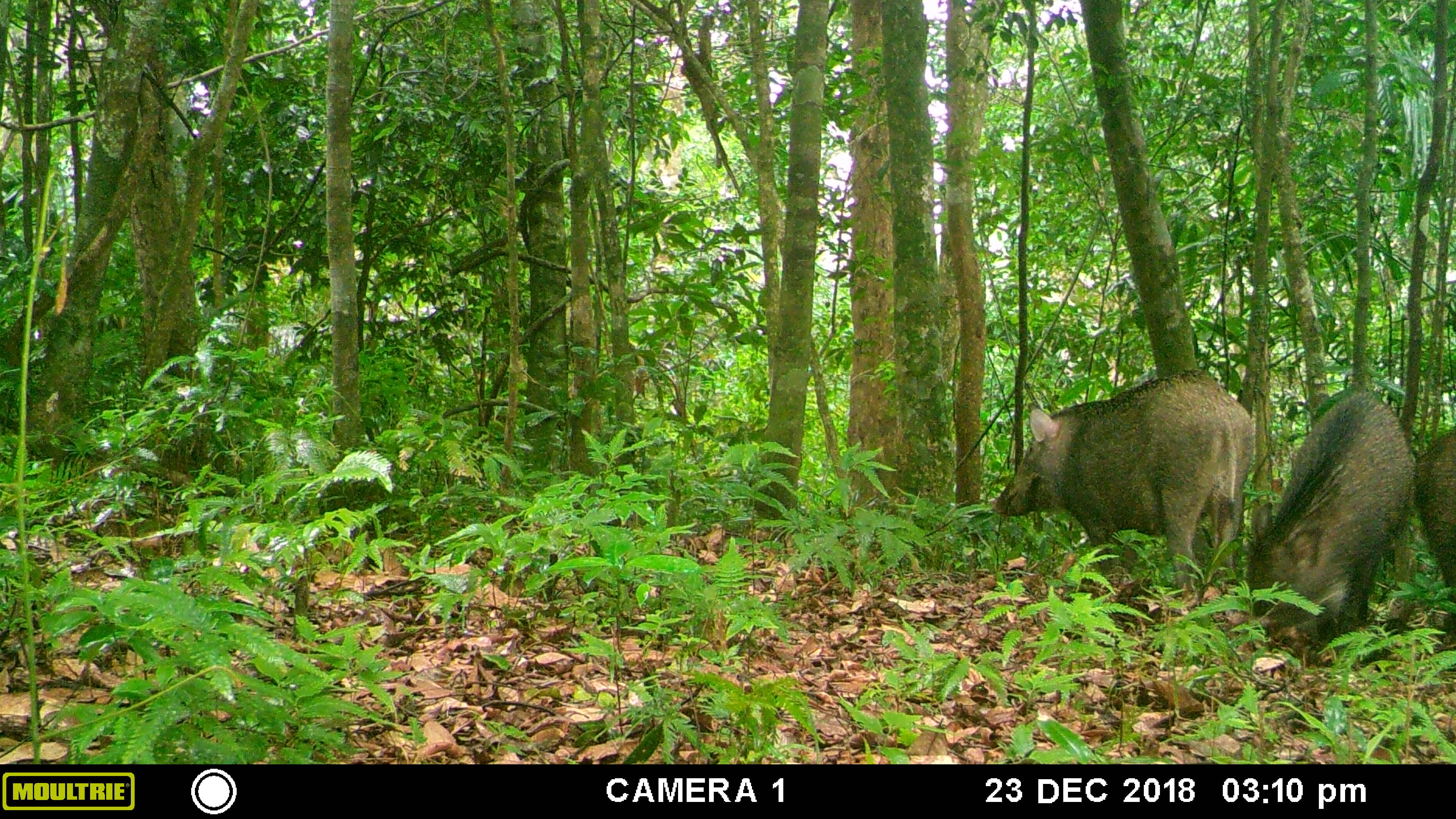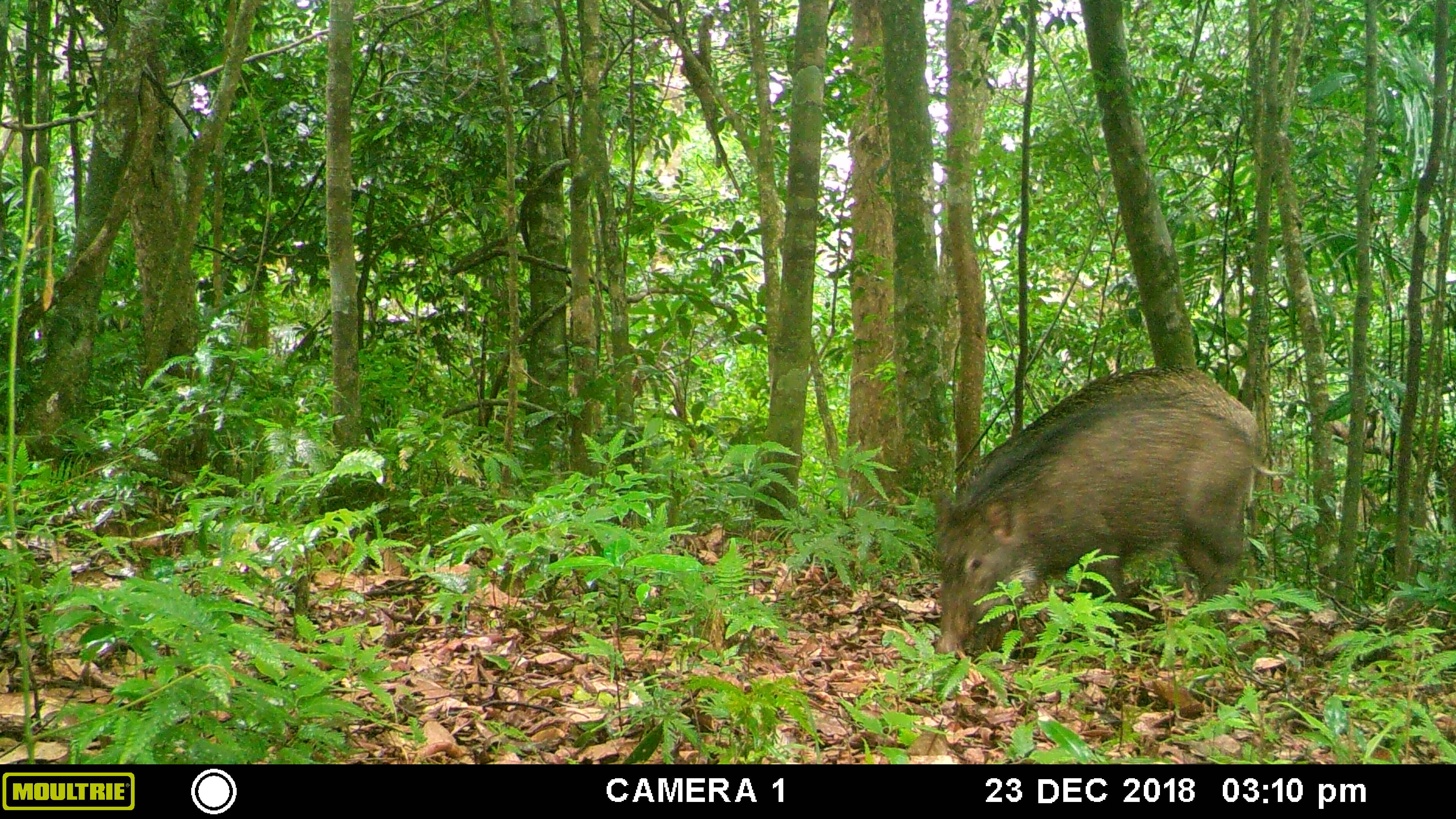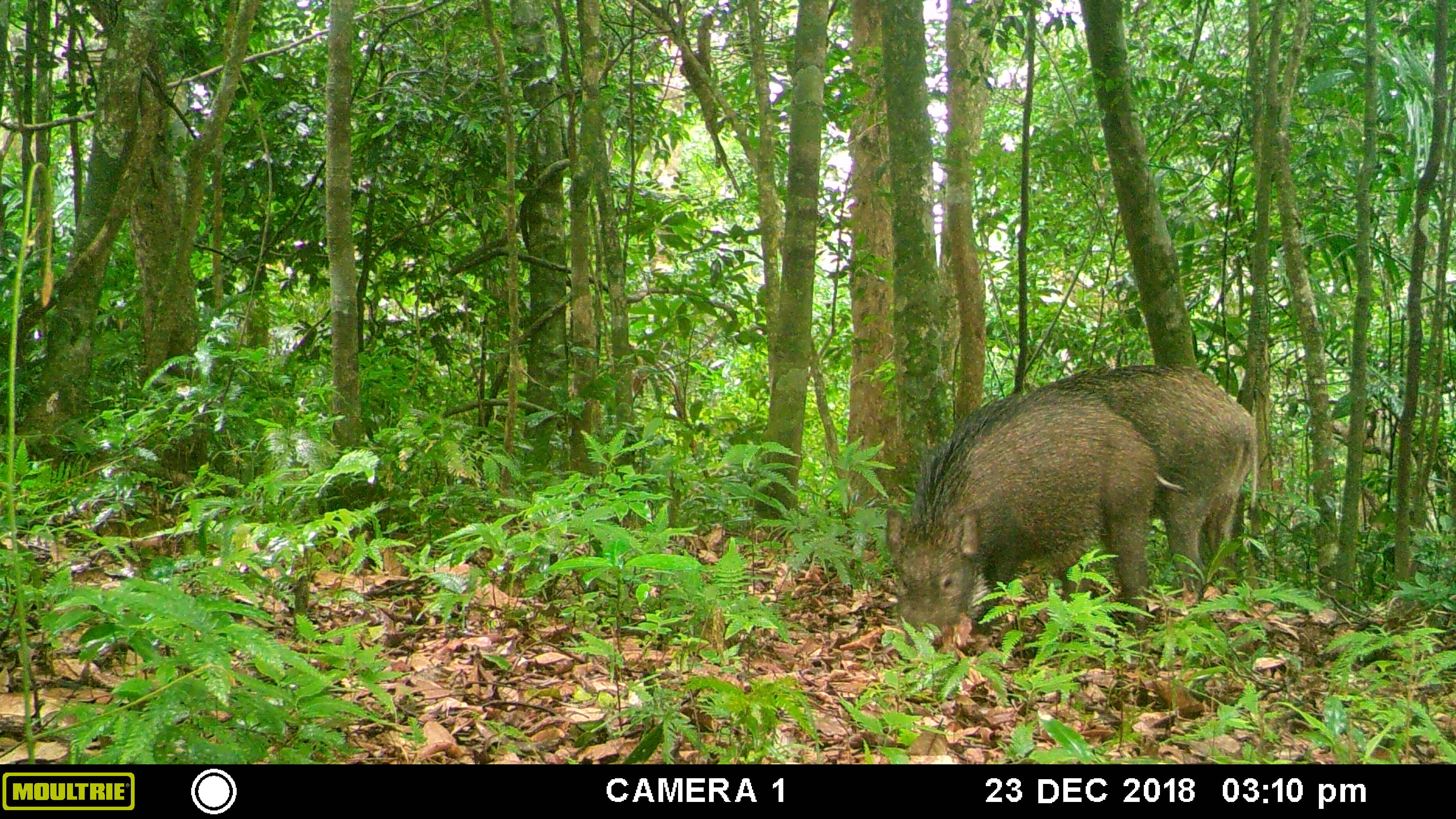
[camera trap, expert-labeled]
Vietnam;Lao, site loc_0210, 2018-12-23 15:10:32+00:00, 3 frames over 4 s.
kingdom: Animalia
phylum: Chordata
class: Mammalia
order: Artiodactyla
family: Suidae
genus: Sus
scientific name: Sus scrofa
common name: eurasian wild pig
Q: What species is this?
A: Eurasian wild pig (Sus scrofa).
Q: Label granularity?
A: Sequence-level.